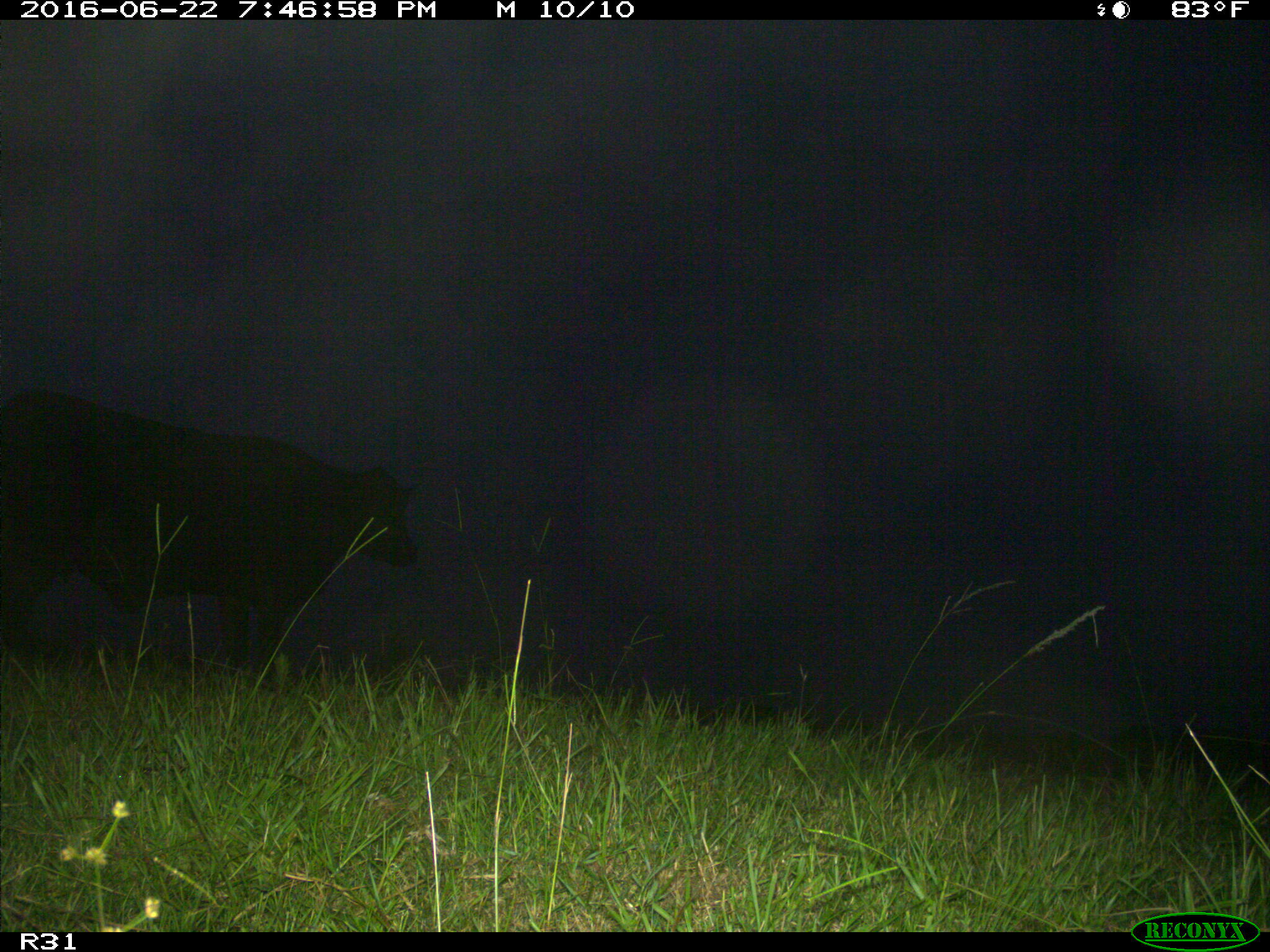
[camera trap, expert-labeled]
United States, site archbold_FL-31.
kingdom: Animalia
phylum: Chordata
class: Mammalia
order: Artiodactyla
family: Bovidae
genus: Bos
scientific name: Bos taurus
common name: domestic cow